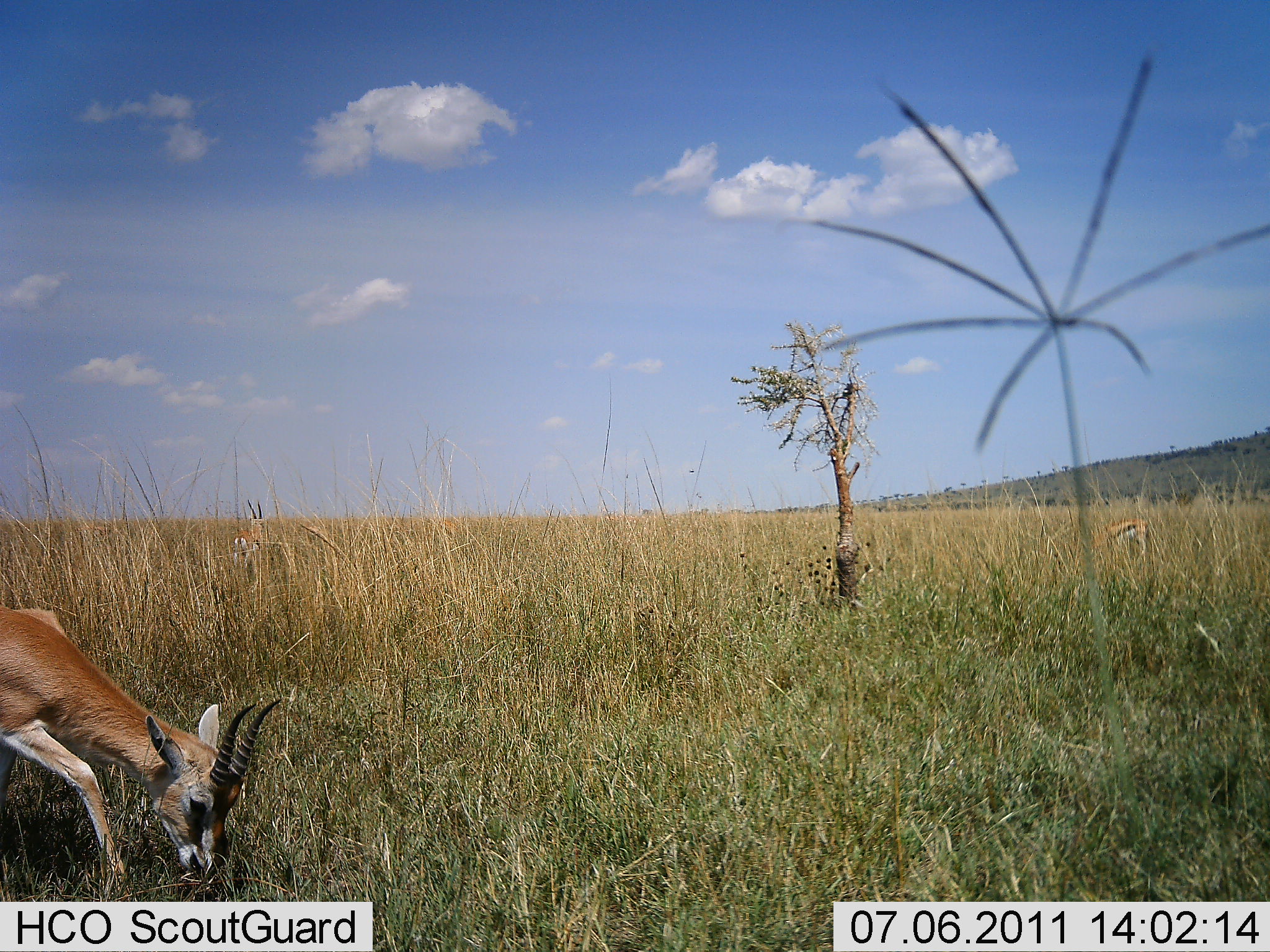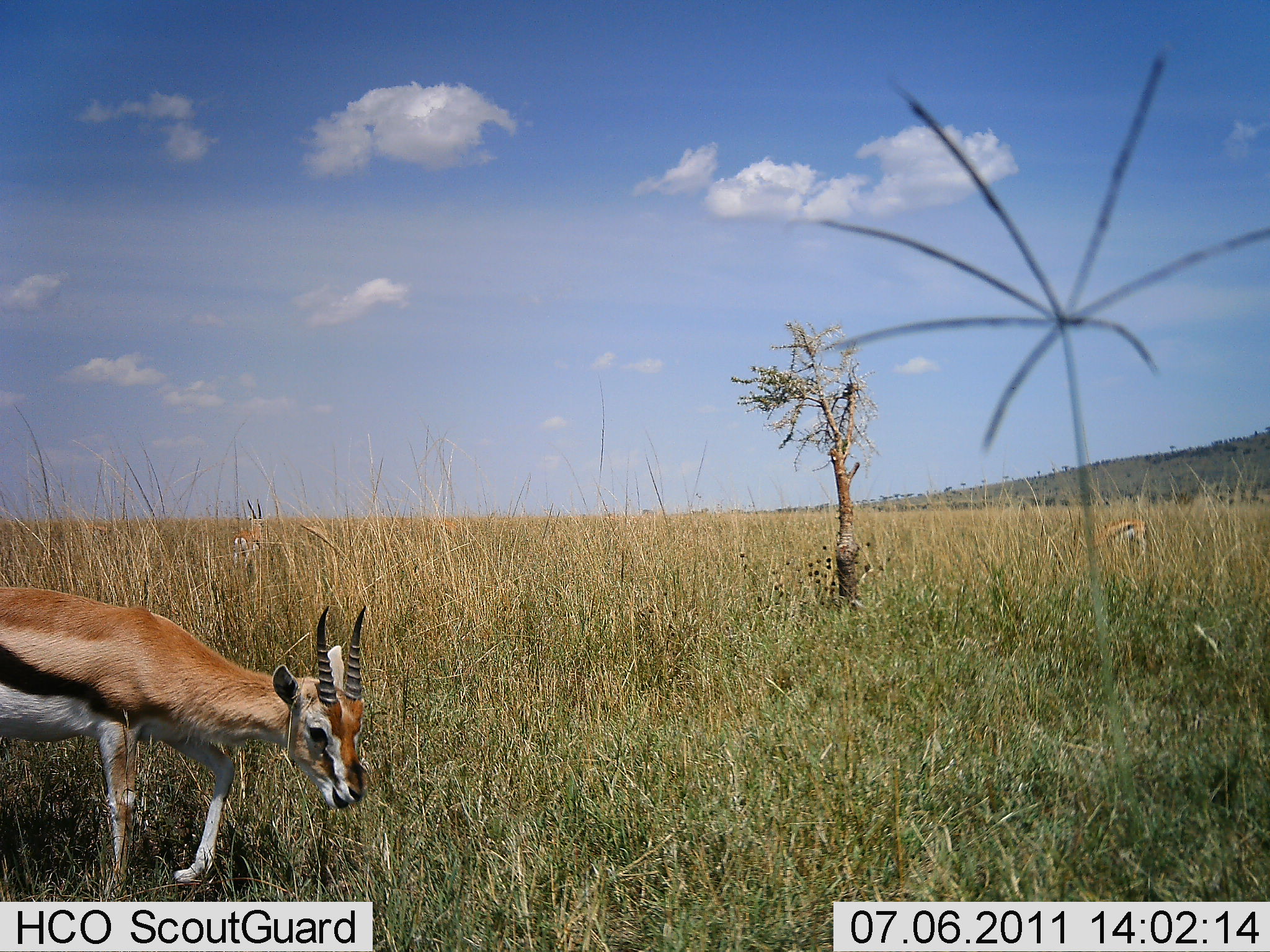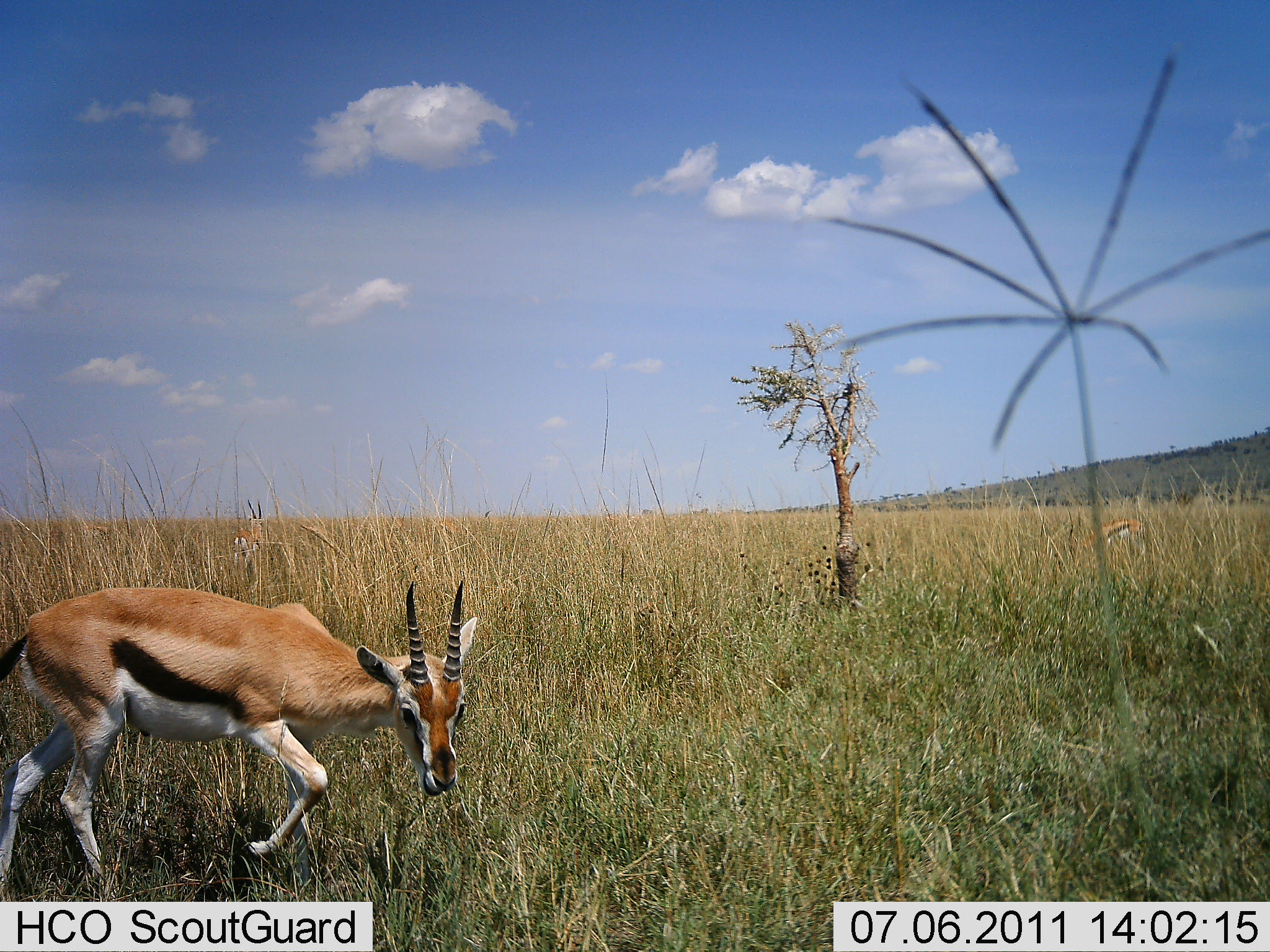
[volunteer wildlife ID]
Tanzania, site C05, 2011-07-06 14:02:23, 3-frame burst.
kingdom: Animalia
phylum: Chordata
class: Mammalia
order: Artiodactyla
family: Bovidae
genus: Eudorcas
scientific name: Eudorcas thomsonii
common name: thomson's gazelle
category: gazellethomsons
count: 1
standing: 31%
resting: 0%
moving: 69%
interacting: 0%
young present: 0%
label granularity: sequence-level